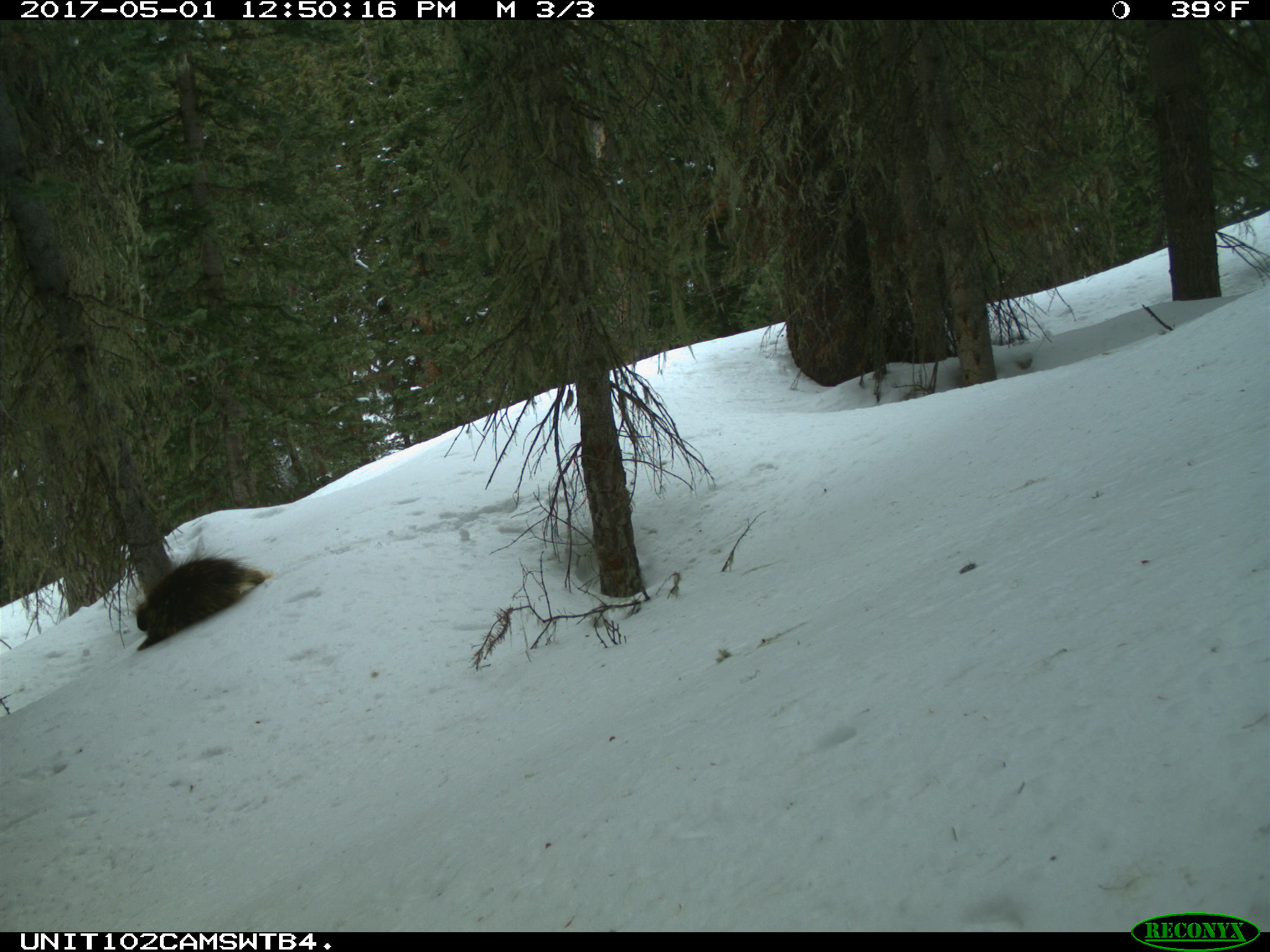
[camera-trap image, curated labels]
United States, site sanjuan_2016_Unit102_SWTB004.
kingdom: Animalia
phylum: Chordata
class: Mammalia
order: Rodentia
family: Erethizontidae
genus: Erethizon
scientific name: Erethizon dorsatum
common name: north american porcupine